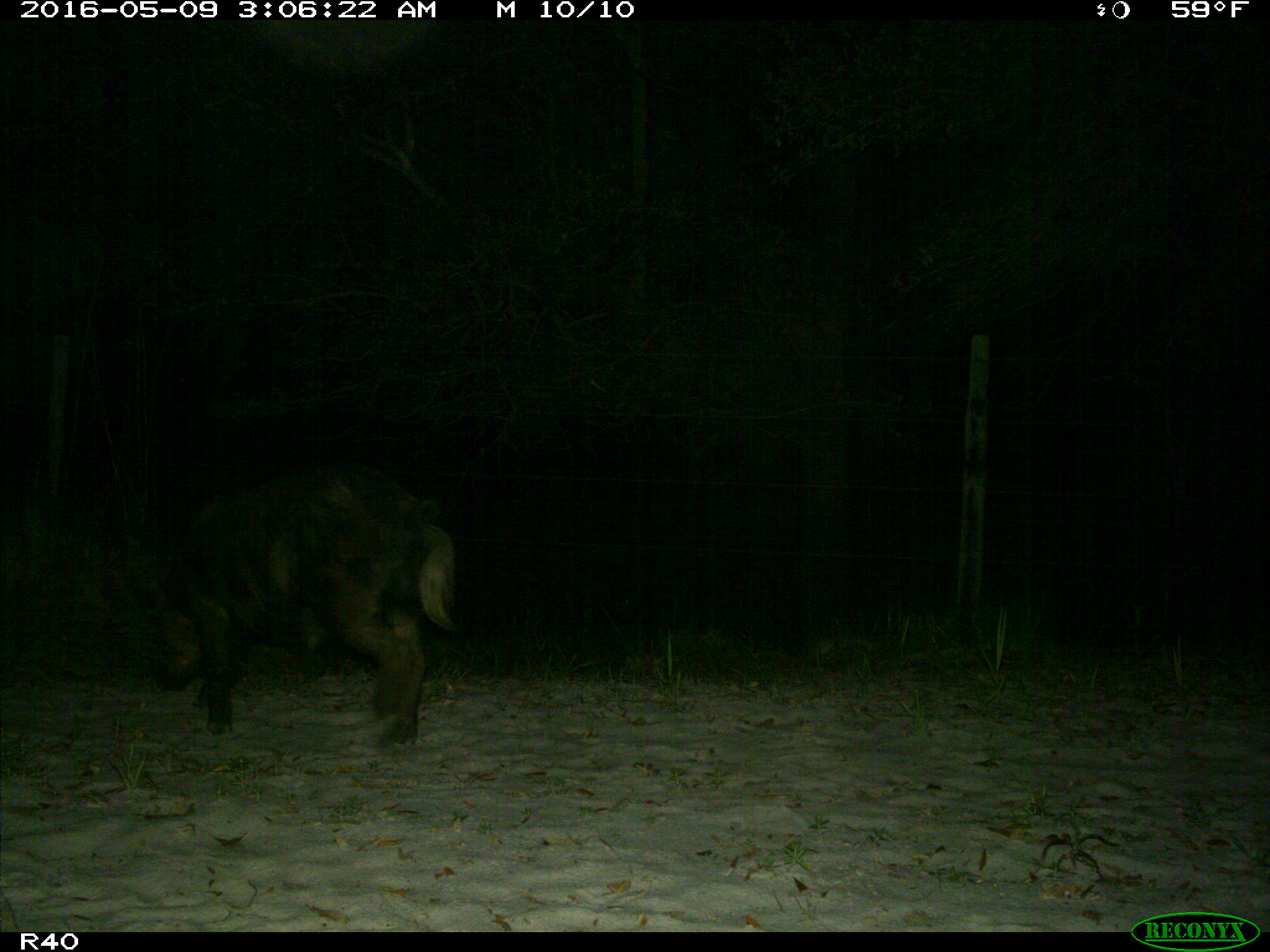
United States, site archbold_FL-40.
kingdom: Animalia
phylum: Chordata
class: Mammalia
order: Artiodactyla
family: Suidae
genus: Sus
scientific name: Sus scrofa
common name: wild boar